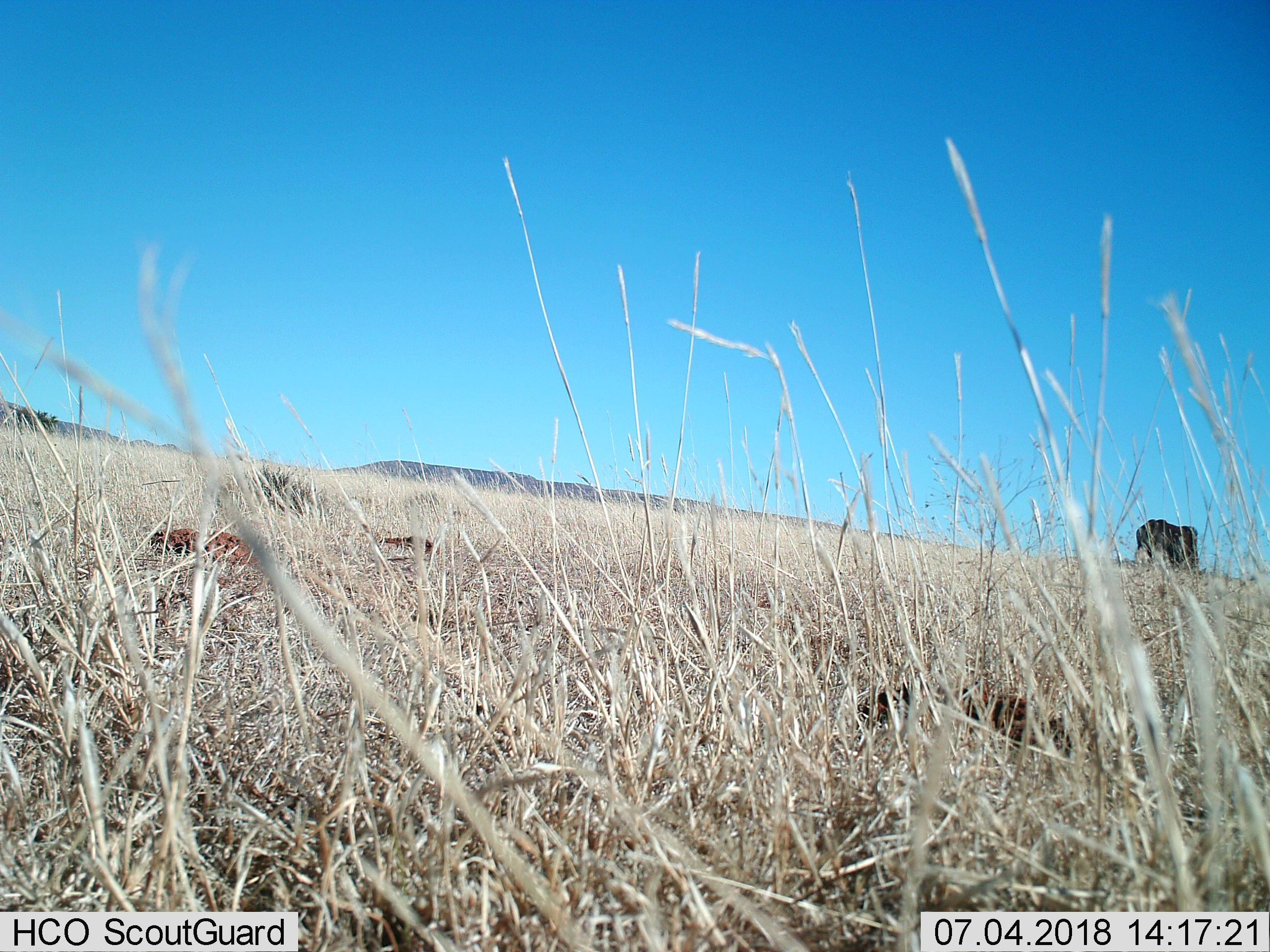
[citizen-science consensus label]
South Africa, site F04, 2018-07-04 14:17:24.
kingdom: Animalia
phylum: Chordata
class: Mammalia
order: Artiodactyla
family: Bovidae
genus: Connochaetes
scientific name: Connochaetes gnou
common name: black wildebeest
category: wildebeestblack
Wildebeestblack (black wildebeest) (Connochaetes gnou), count 1. Behavior (volunteer vote fractions): standing 25%, resting 0%, moving 25%, interacting 0%. Young present (vote fraction): 0%. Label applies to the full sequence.